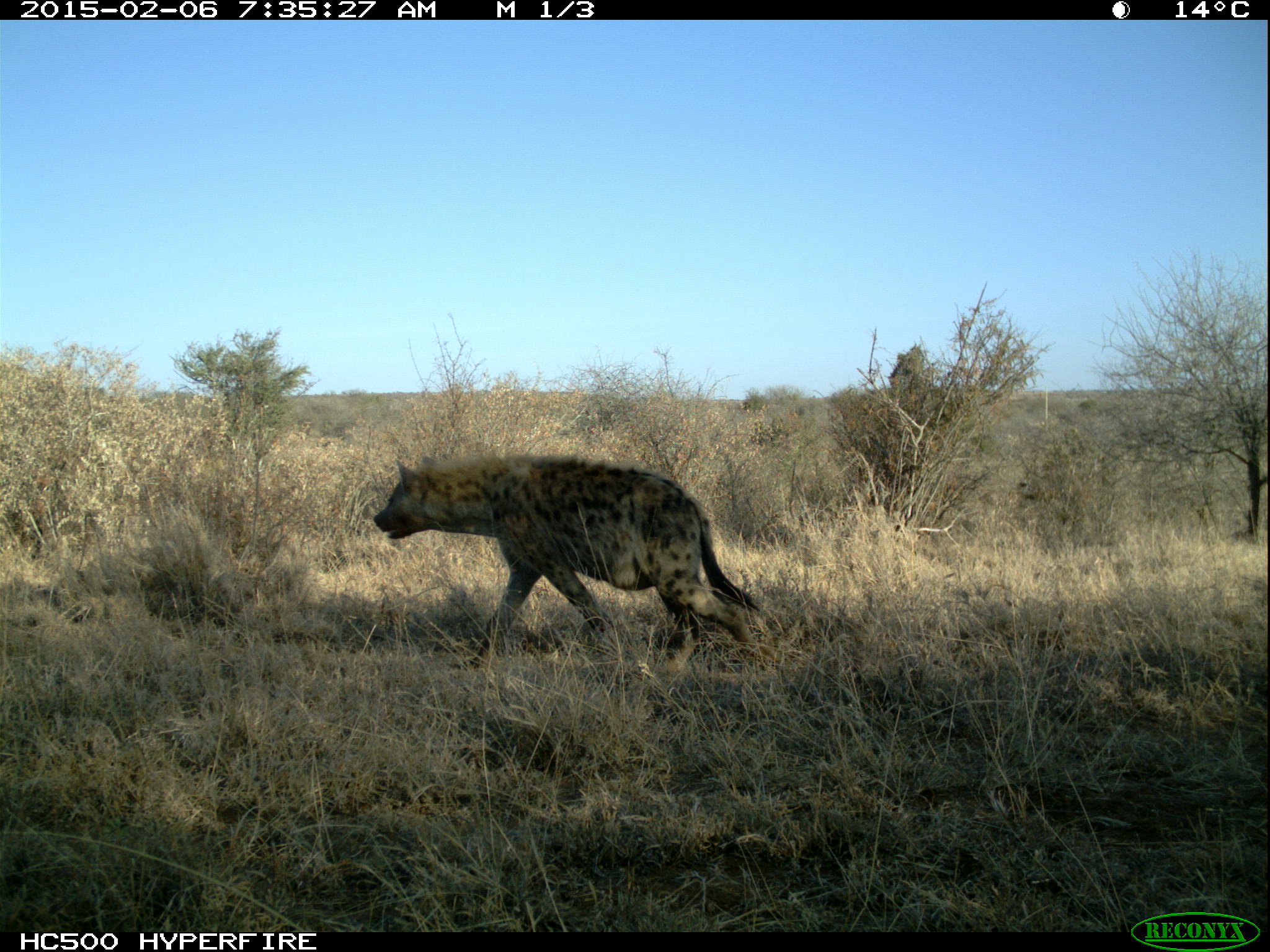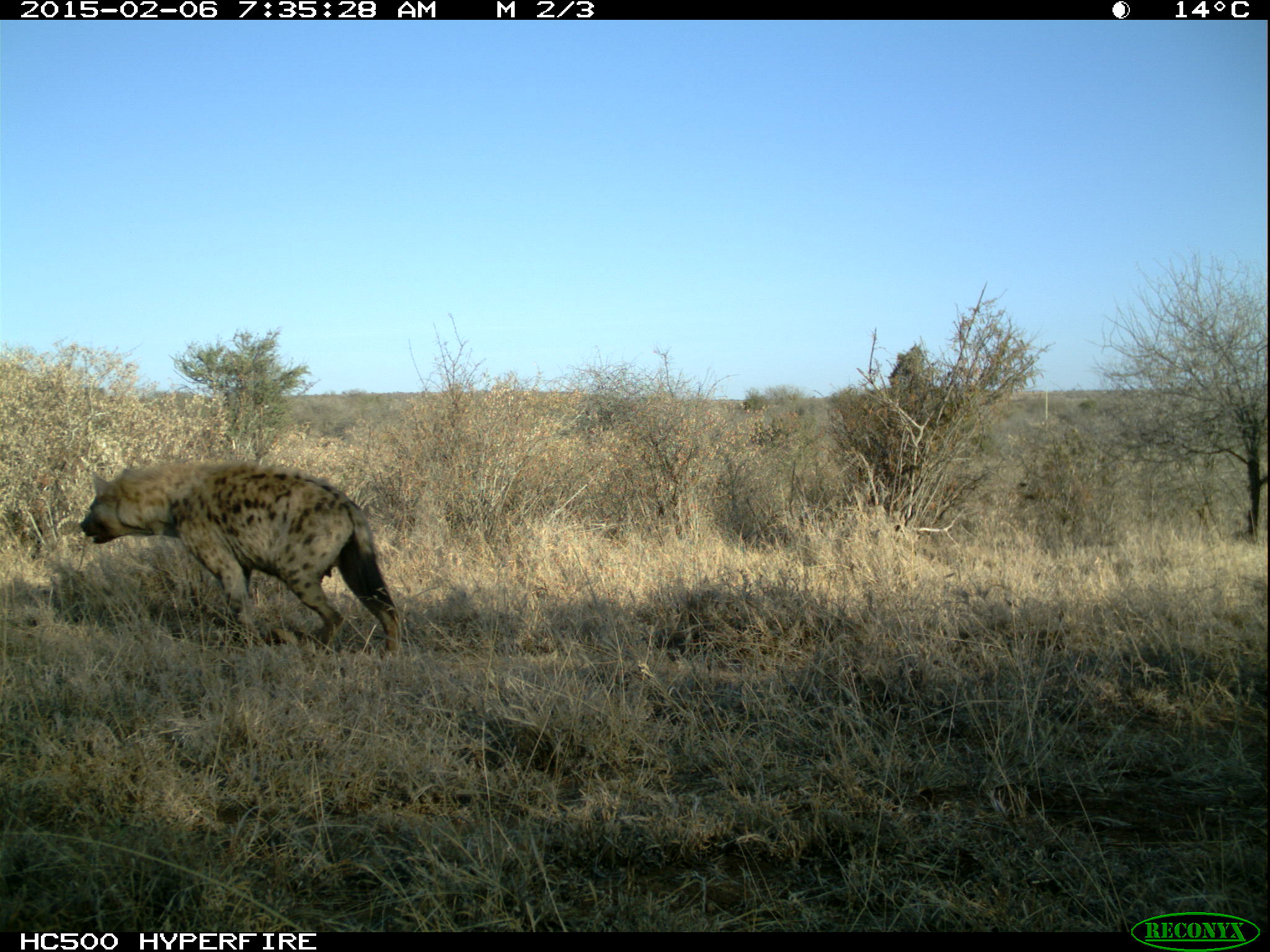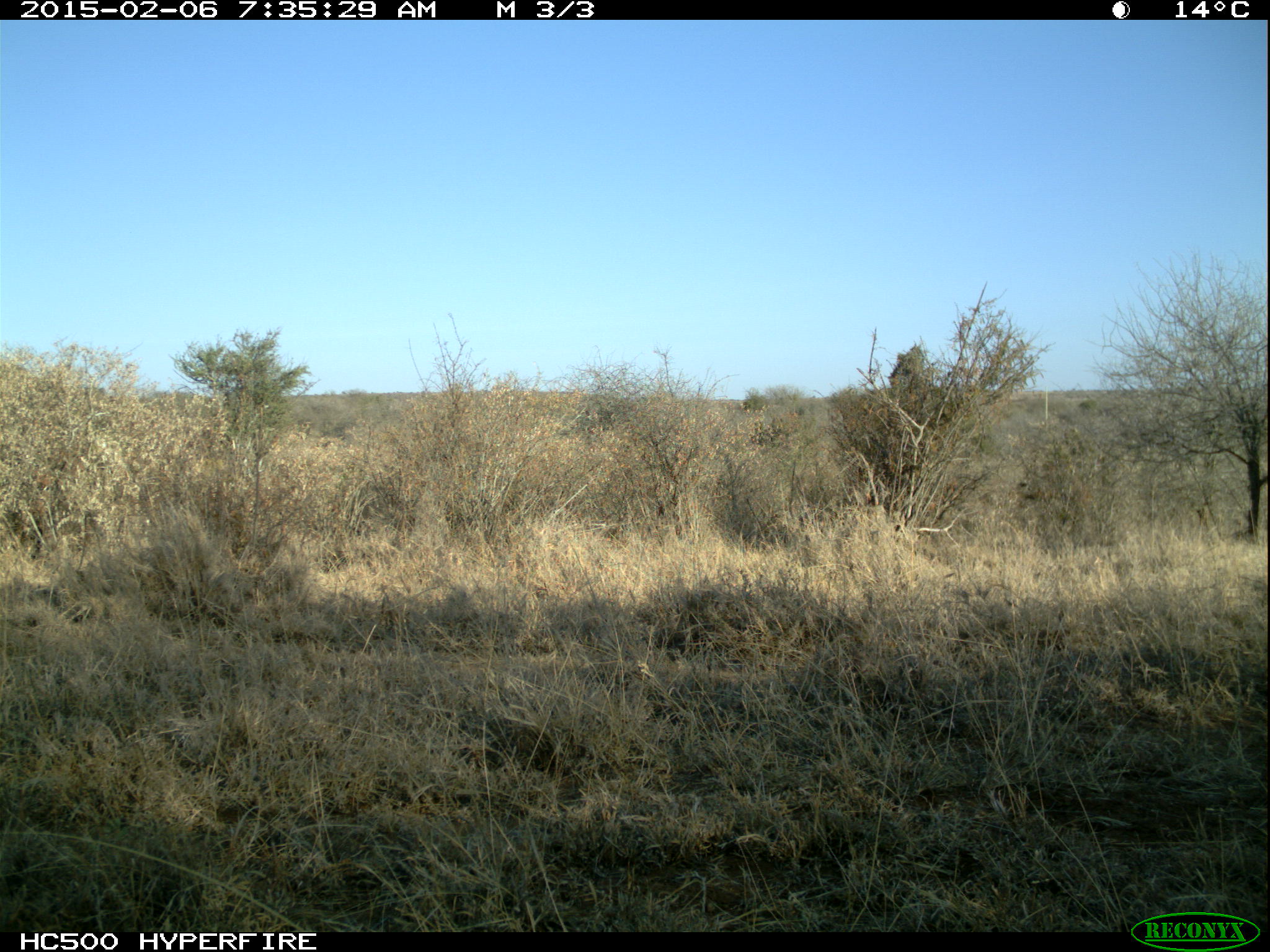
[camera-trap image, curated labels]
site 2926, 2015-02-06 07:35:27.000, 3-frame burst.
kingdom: Animalia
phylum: Chordata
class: Mammalia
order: Carnivora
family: Hyaenidae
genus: Crocuta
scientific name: Crocuta crocuta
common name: spotted hyena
Crocuta crocuta (spotted hyena), count 1.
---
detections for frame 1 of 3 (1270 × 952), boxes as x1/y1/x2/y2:
crocuta crocuta: 370/451/783/691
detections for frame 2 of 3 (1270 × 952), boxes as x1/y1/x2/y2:
crocuta crocuta: 78/456/402/661